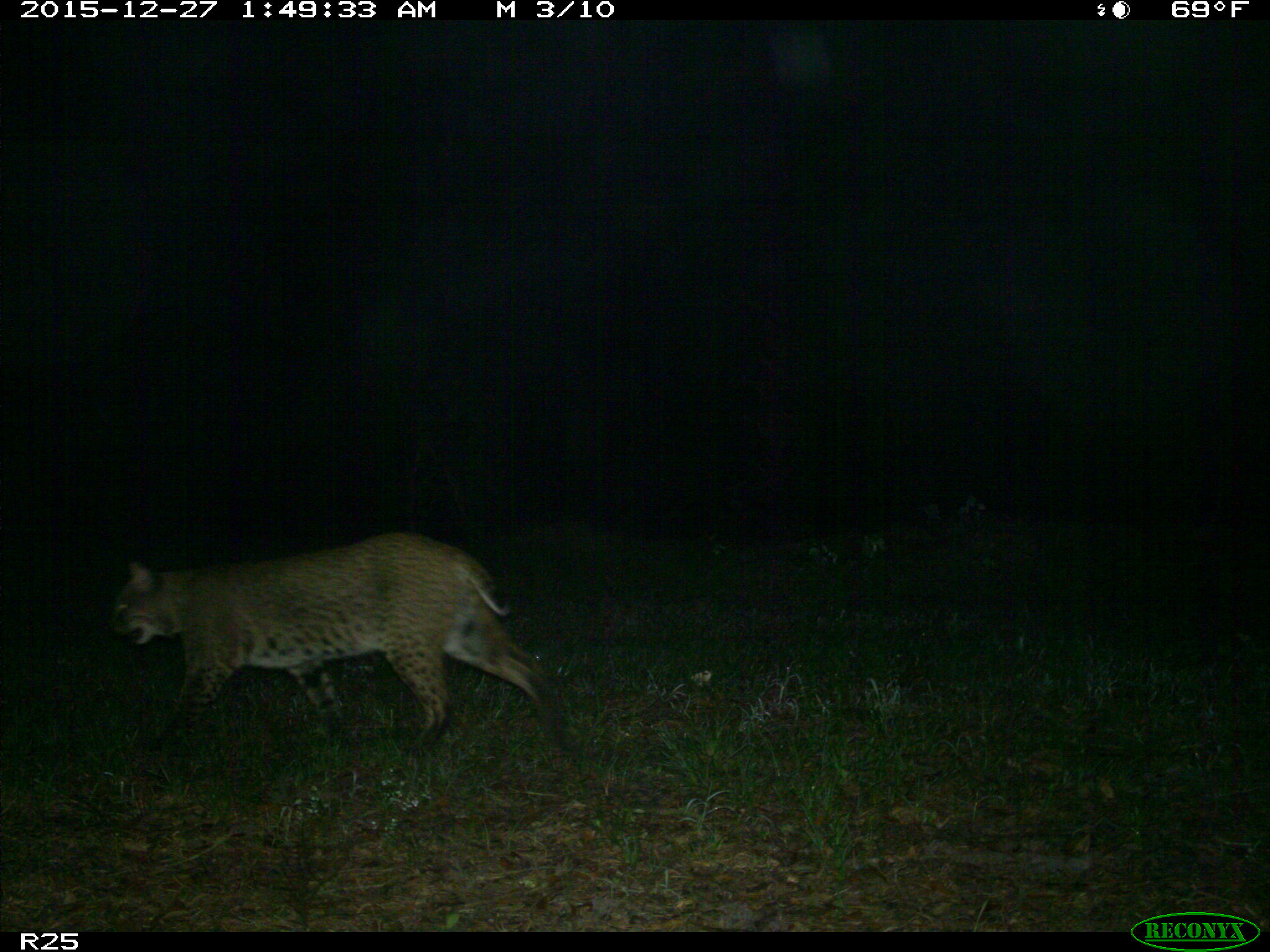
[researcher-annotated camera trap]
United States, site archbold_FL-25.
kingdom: Animalia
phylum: Chordata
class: Mammalia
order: Carnivora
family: Felidae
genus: Lynx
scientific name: Lynx rufus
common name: bobcat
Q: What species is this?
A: Lynx rufus (bobcat).